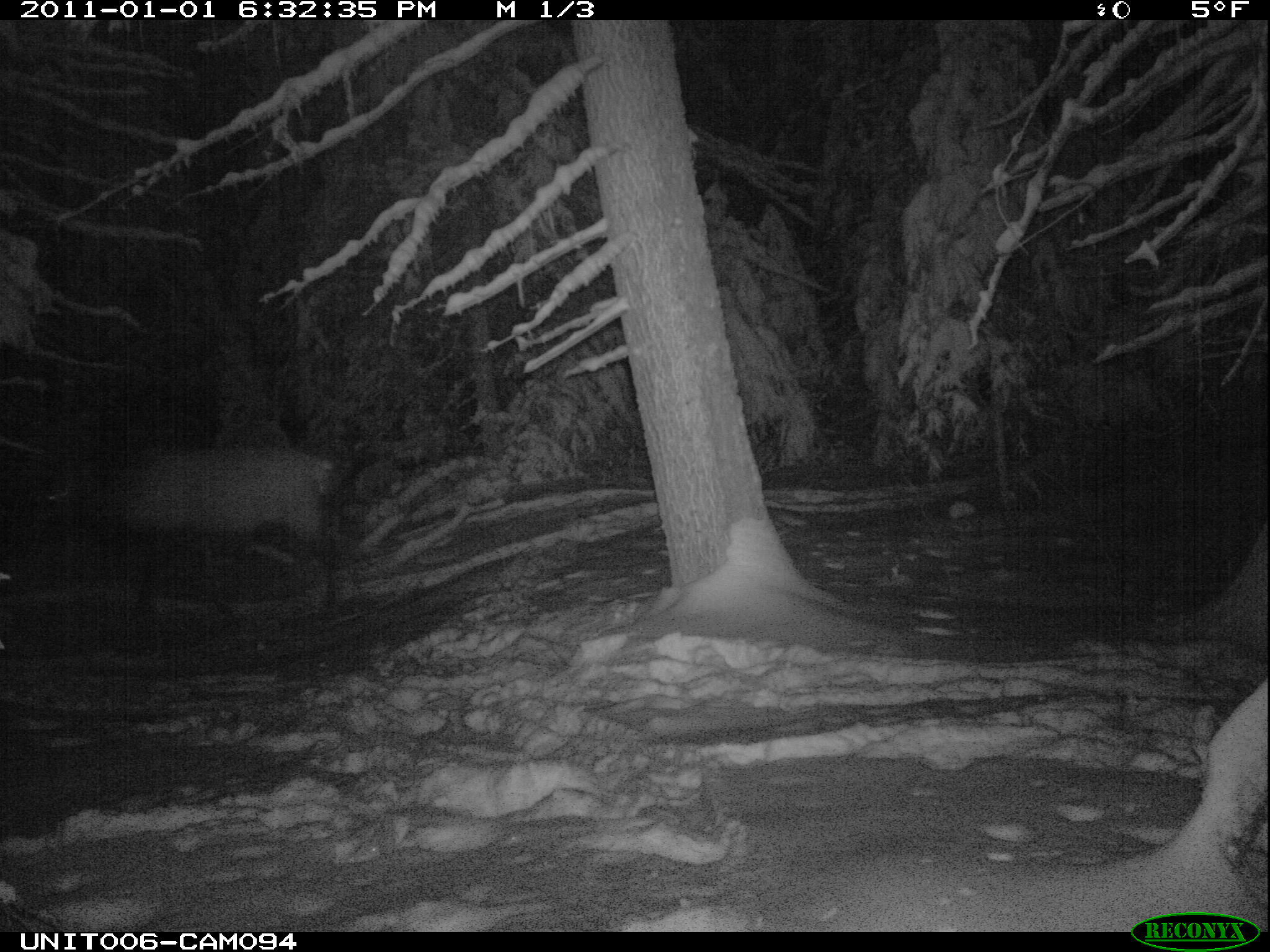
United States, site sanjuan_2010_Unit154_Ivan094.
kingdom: Animalia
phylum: Chordata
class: Mammalia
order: Artiodactyla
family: Cervidae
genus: Cervus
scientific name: Cervus elaphus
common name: red deer